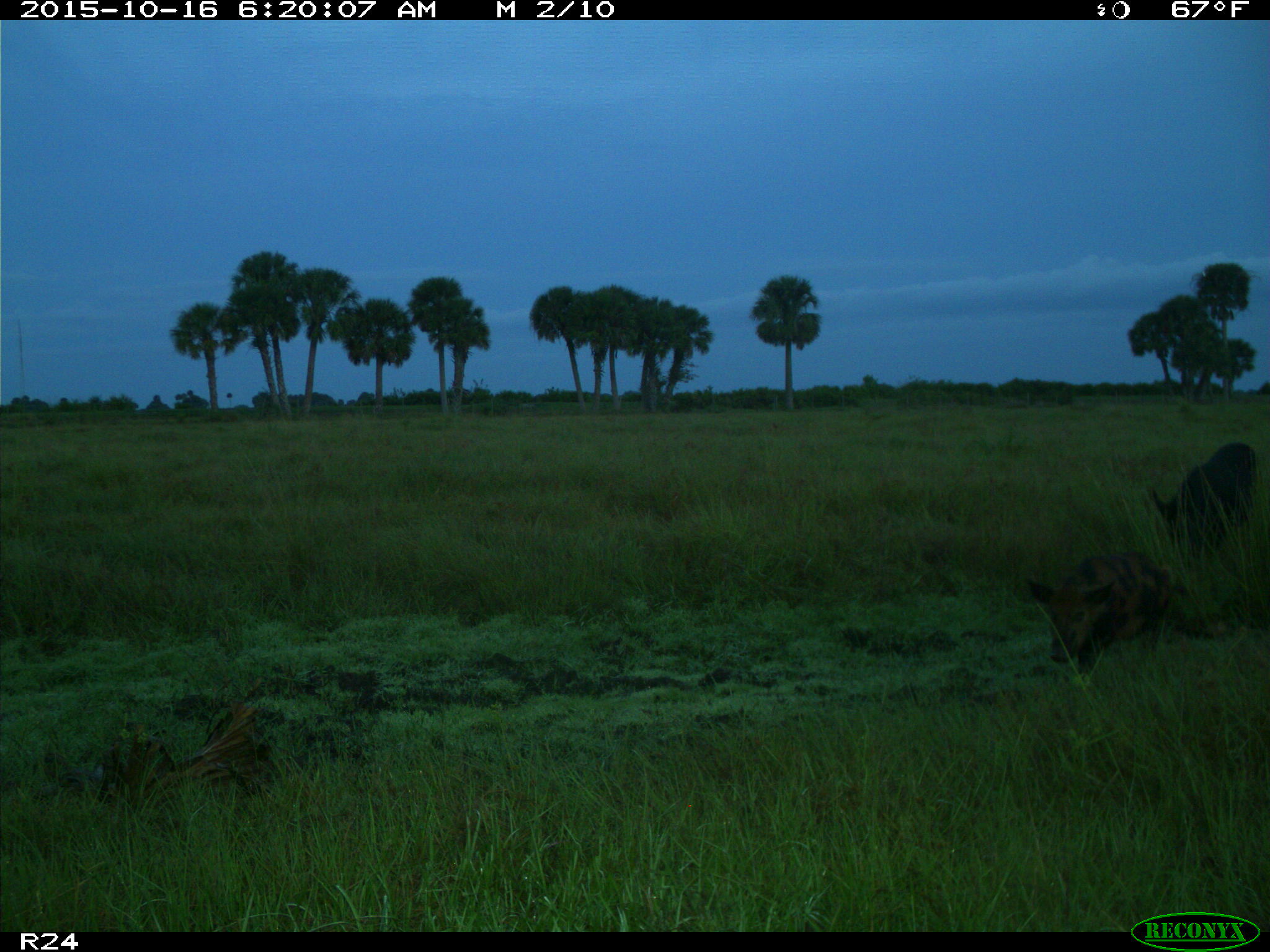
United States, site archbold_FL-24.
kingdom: Animalia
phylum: Chordata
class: Mammalia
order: Artiodactyla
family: Suidae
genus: Sus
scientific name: Sus scrofa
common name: wild boar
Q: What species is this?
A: Sus scrofa (wild boar).